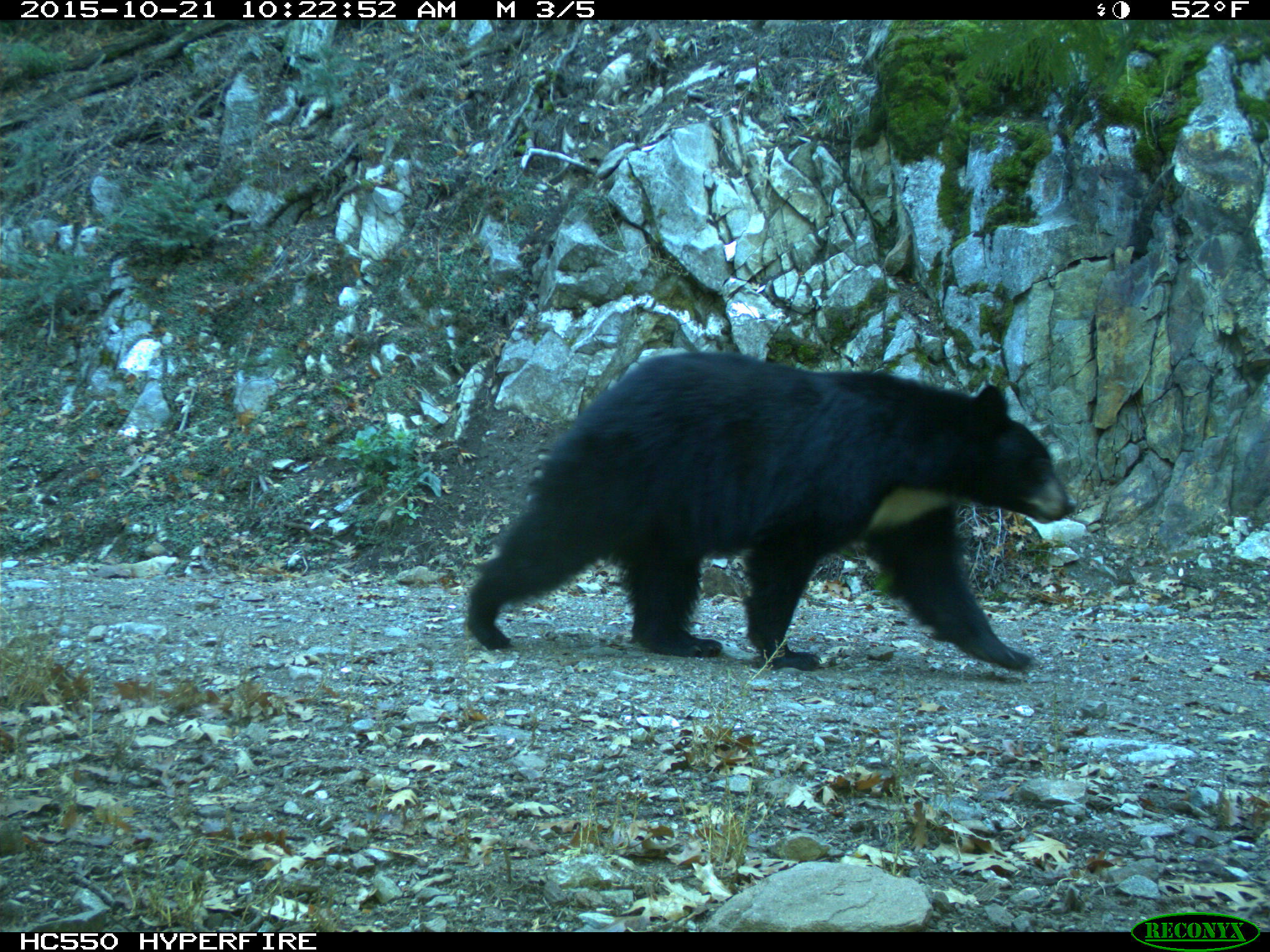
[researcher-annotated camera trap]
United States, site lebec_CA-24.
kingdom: Animalia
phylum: Chordata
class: Mammalia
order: Carnivora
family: Ursidae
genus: Ursus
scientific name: Ursus americanus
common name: american black bear